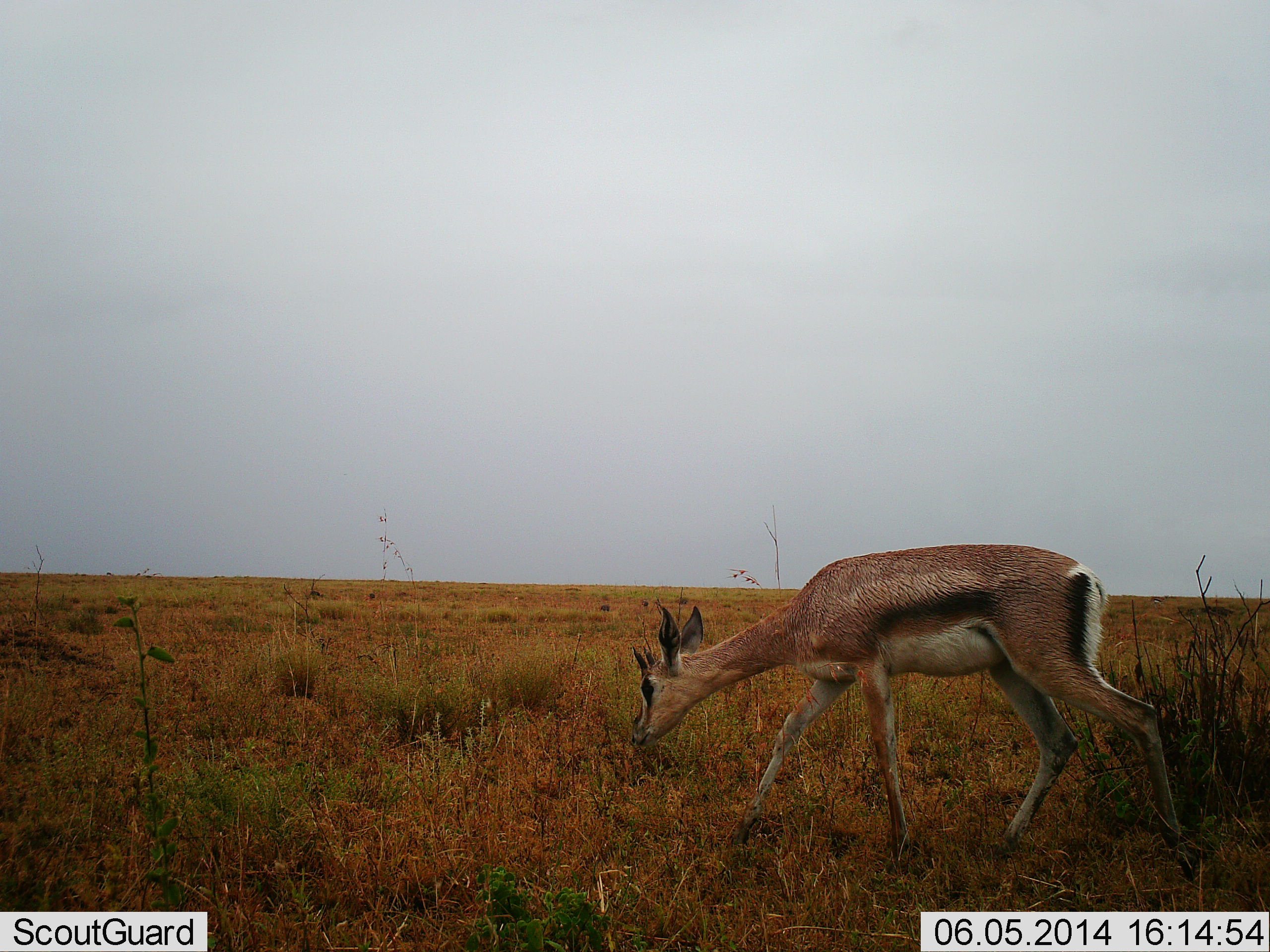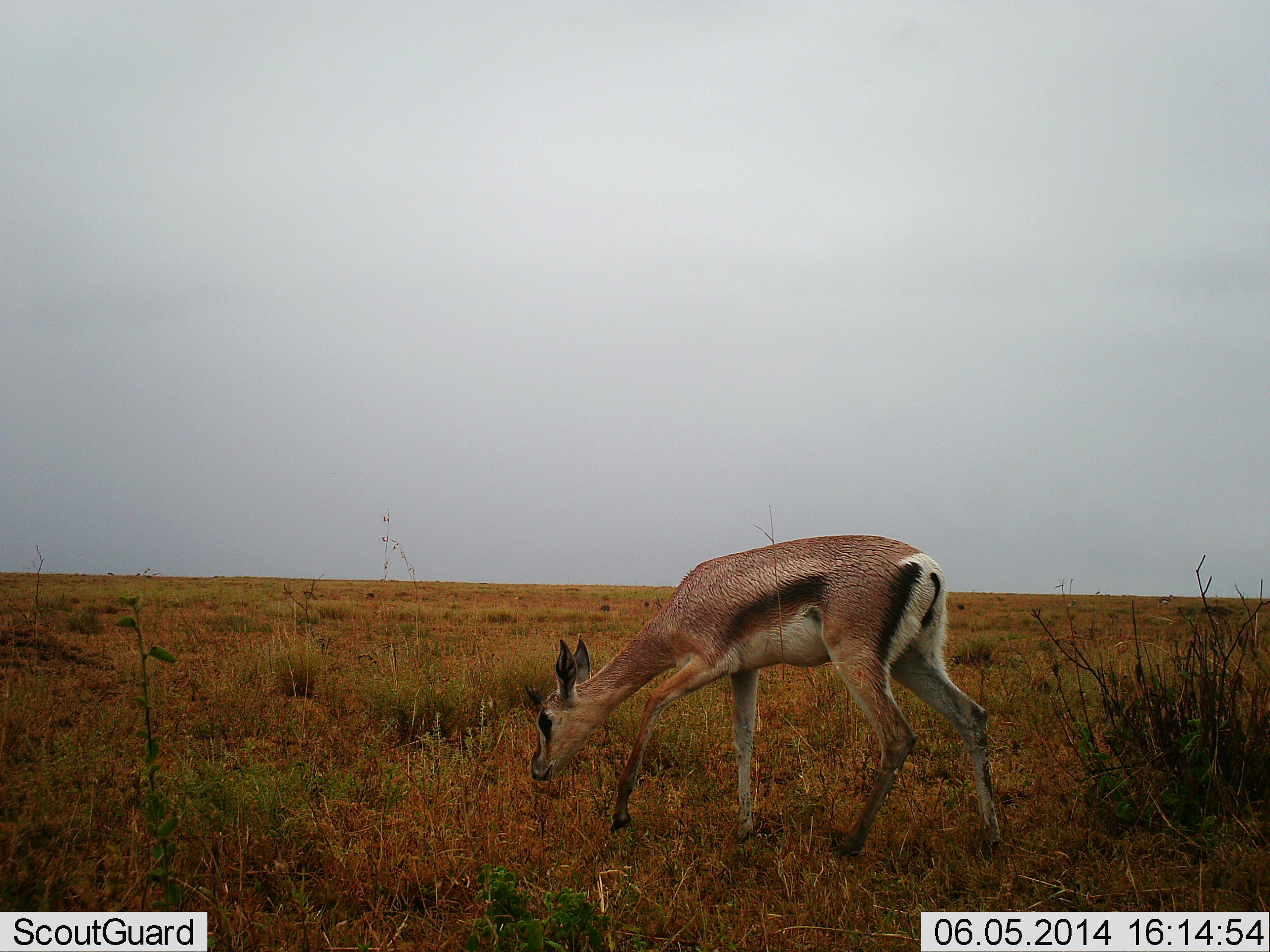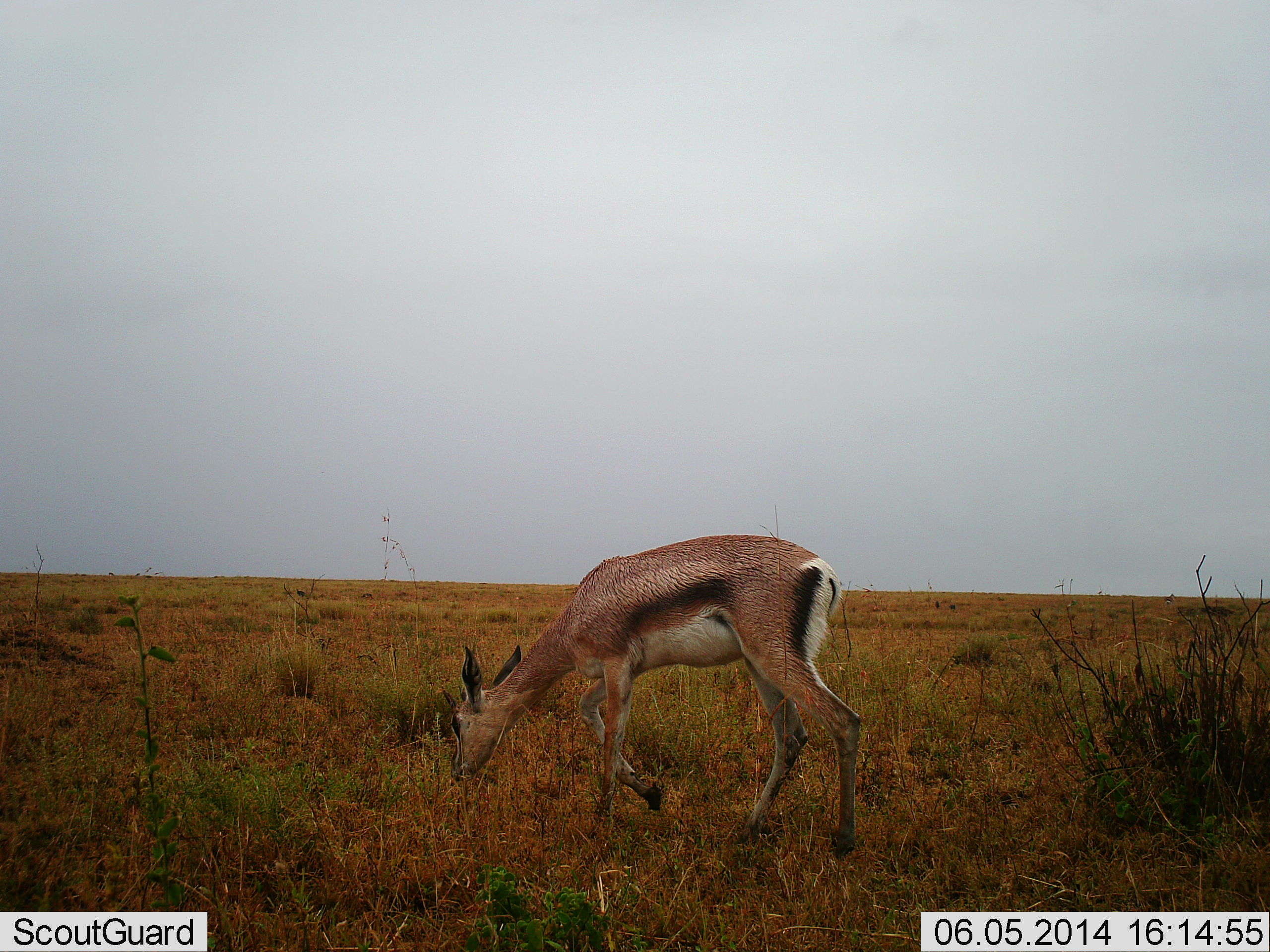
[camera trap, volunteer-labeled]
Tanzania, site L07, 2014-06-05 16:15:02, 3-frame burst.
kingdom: Animalia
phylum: Chordata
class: Mammalia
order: Artiodactyla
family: Bovidae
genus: Eudorcas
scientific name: Eudorcas thomsonii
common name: thomson's gazelle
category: gazellethomsons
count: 1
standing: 0%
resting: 0%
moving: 60%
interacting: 0%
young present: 0%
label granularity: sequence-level